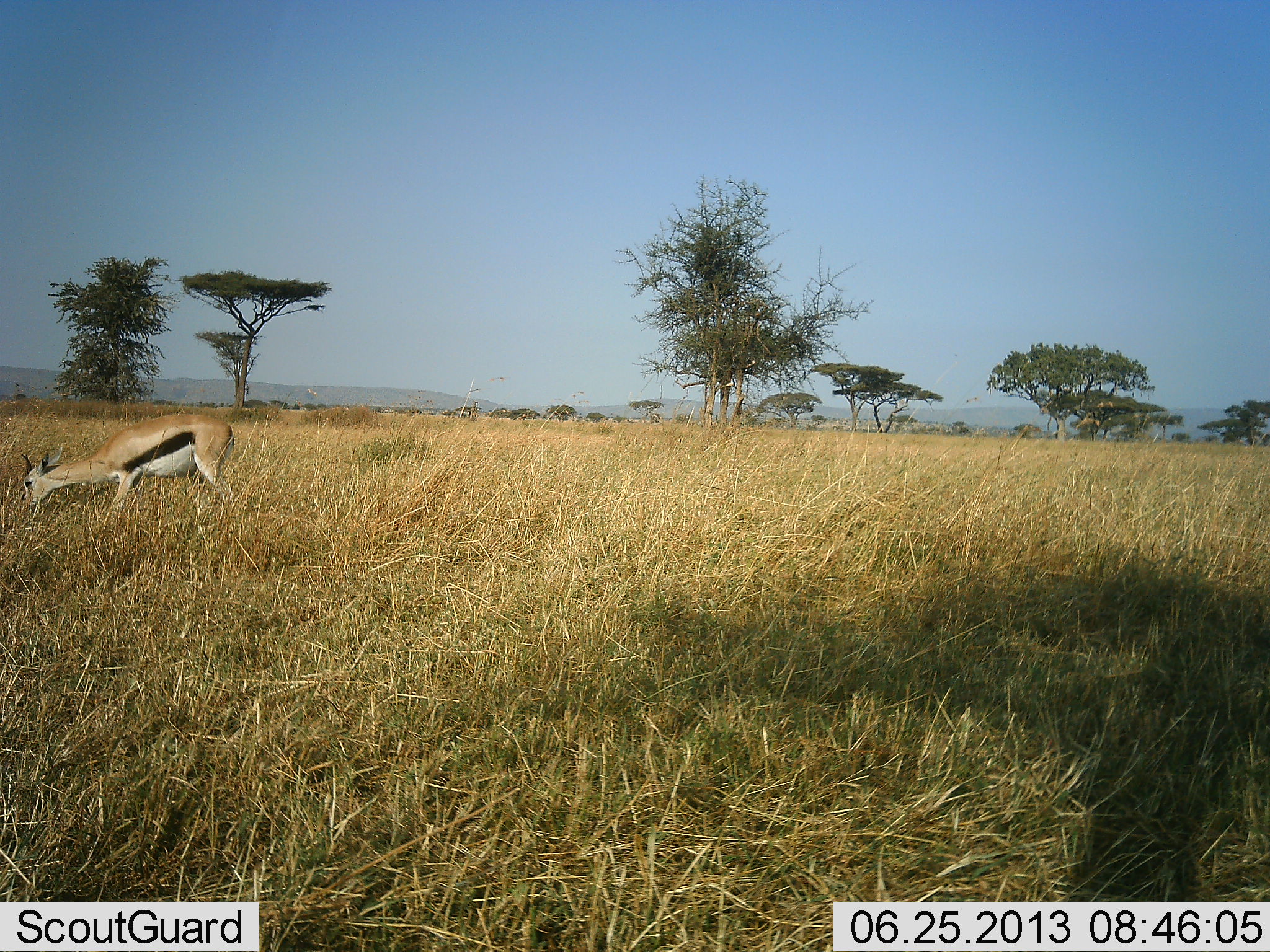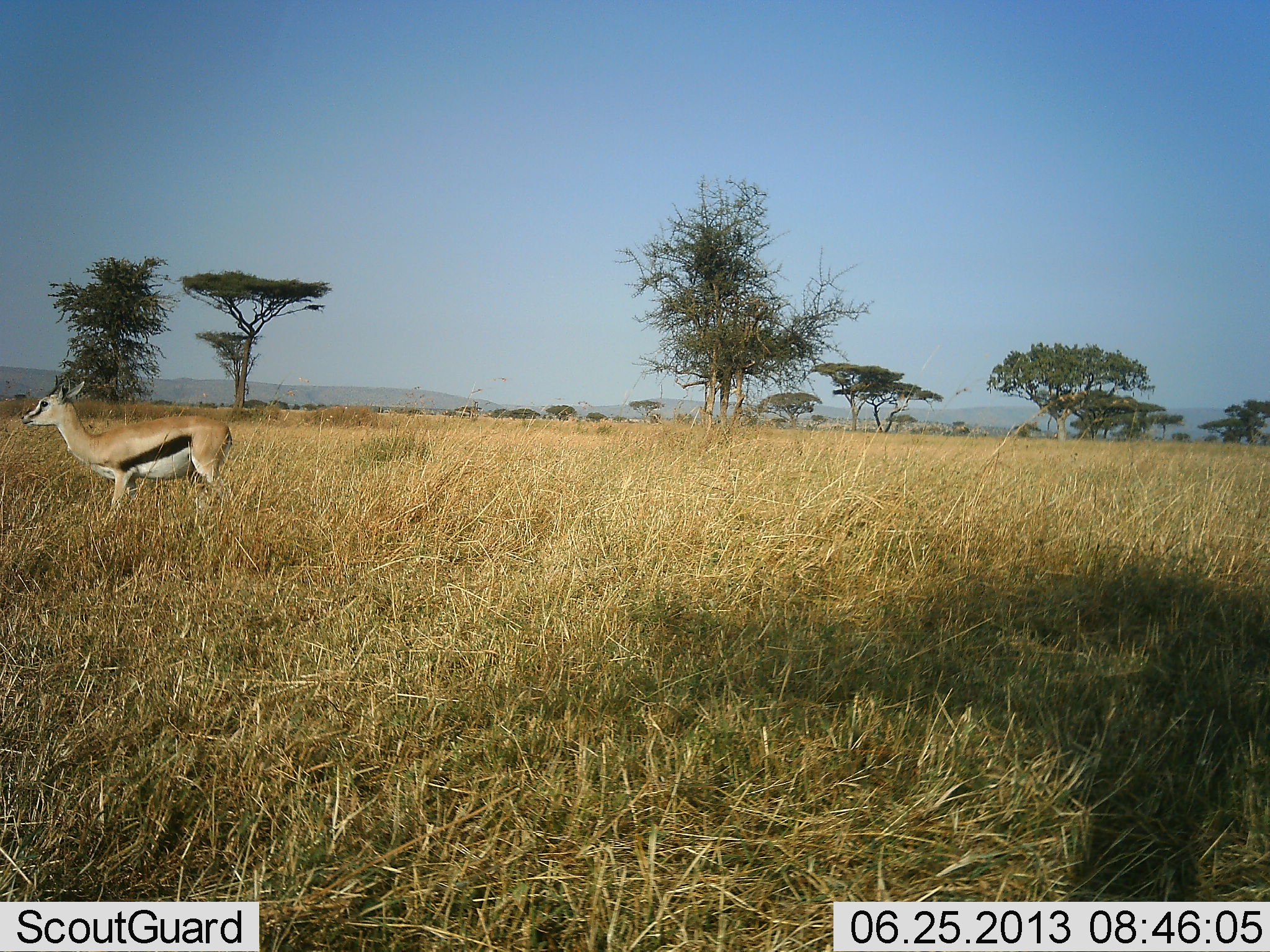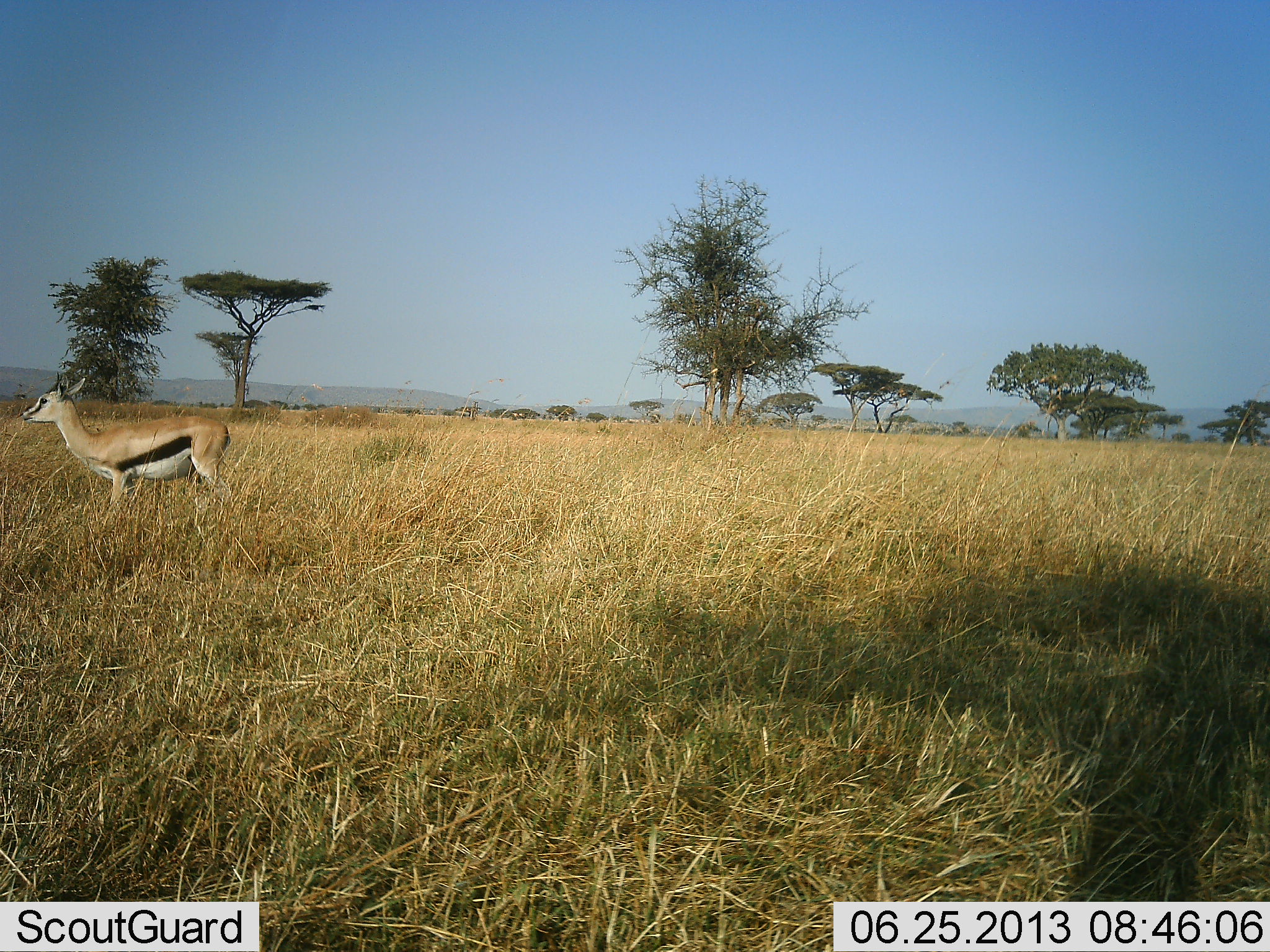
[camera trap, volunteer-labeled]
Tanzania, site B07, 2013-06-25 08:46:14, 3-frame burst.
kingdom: Animalia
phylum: Chordata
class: Mammalia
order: Artiodactyla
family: Bovidae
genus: Eudorcas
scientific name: Eudorcas thomsonii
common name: thomson's gazelle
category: gazellethomsons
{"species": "gazellethomsons (thomson's gazelle) (Eudorcas thomsonii)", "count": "1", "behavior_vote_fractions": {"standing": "80%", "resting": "10%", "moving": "0%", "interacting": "0%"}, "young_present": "0%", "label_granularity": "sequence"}